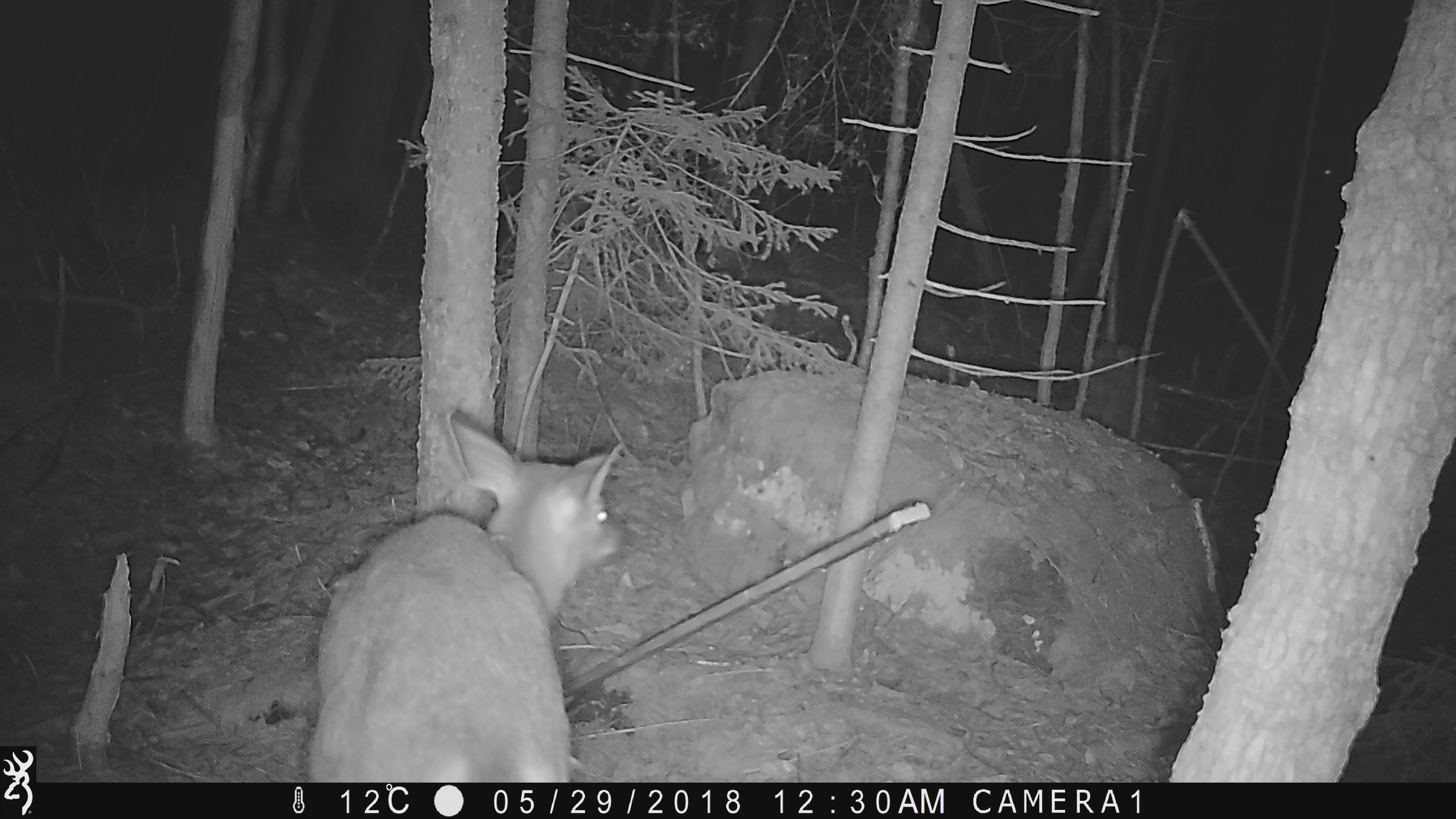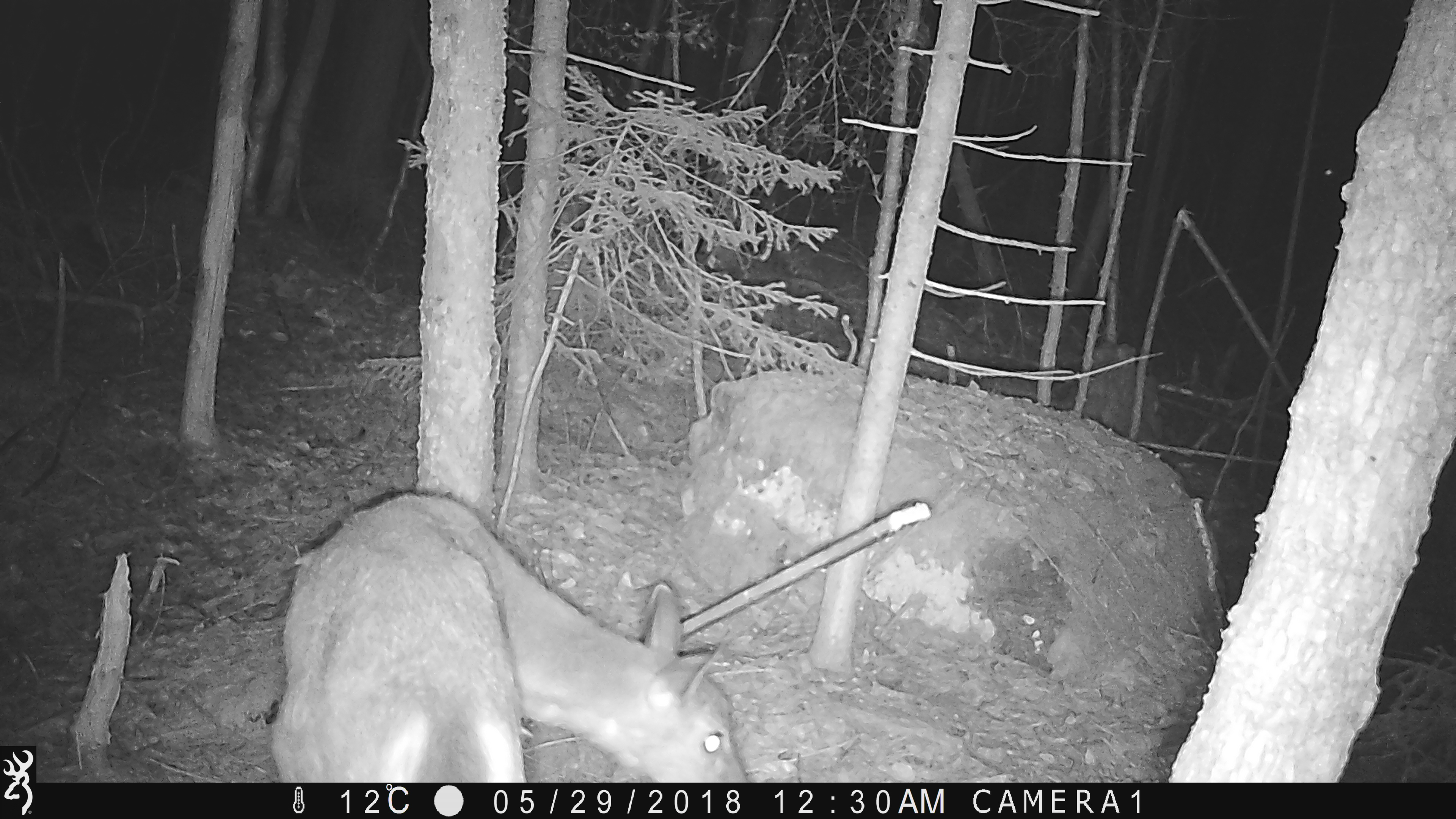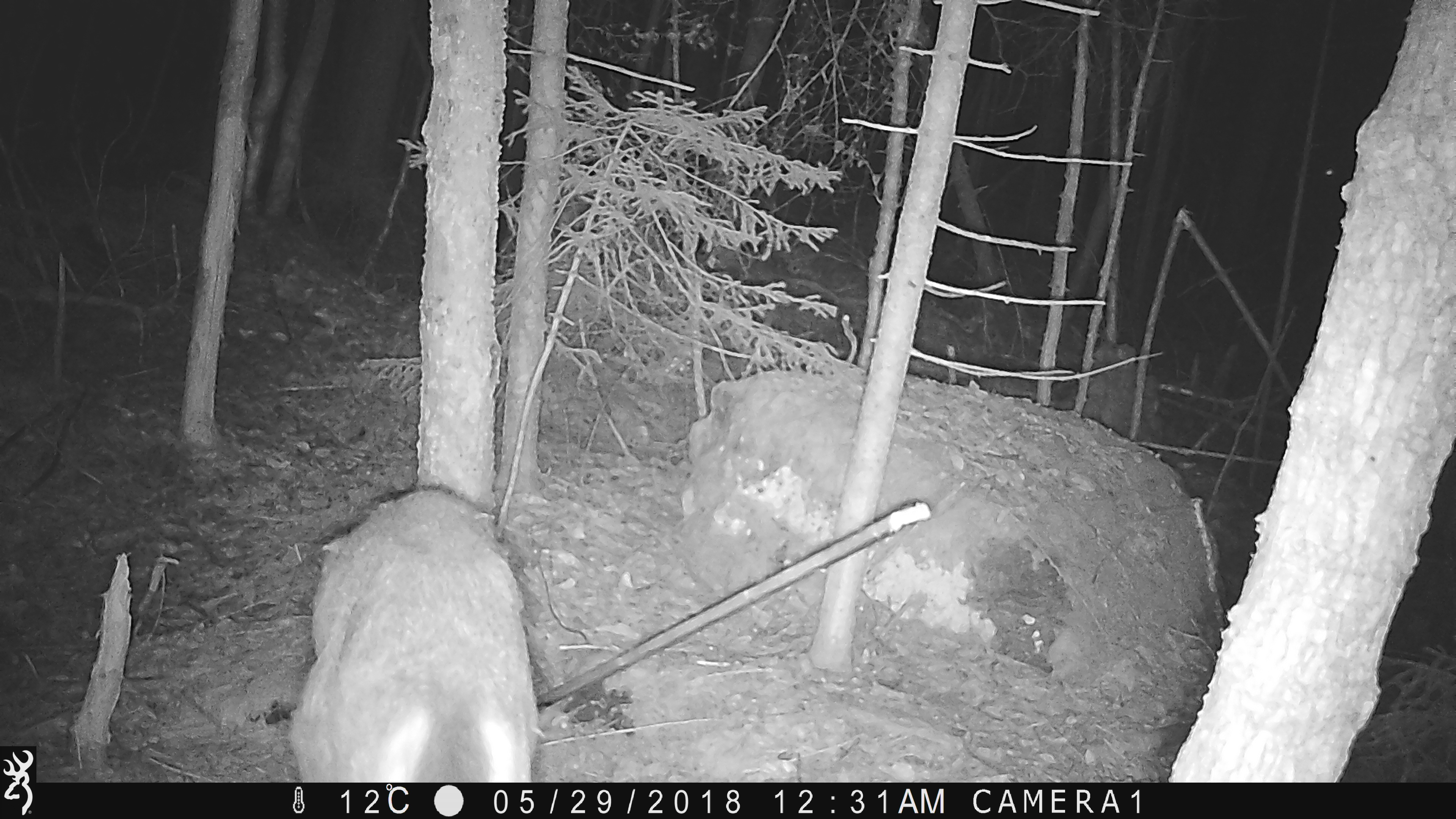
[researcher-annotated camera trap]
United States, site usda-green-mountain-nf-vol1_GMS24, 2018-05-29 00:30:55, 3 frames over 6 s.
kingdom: Animalia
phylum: Chordata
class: Mammalia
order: Artiodactyla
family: Cervidae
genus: Odocoileus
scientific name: Odocoileus virginianus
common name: white-tailed deer